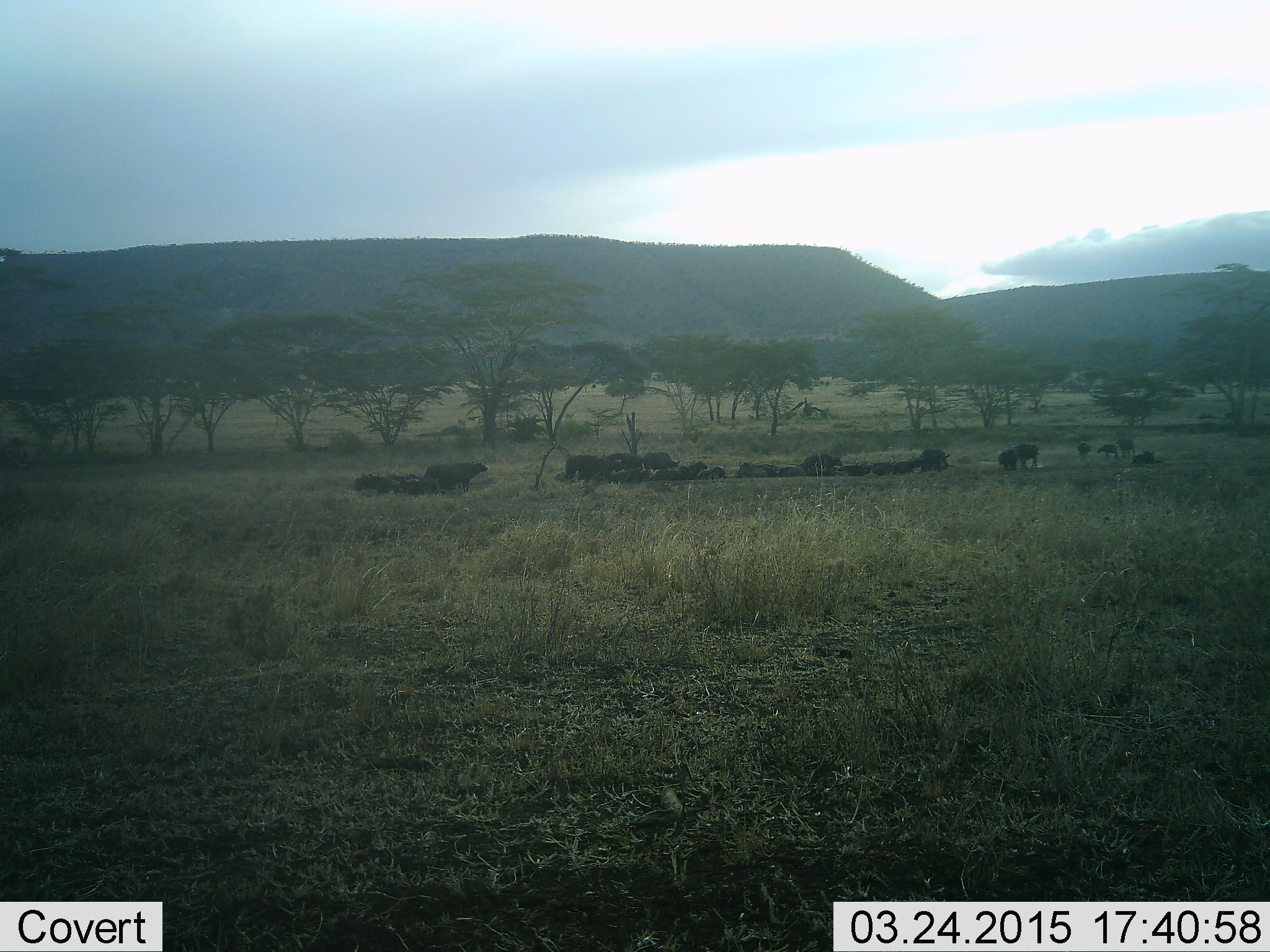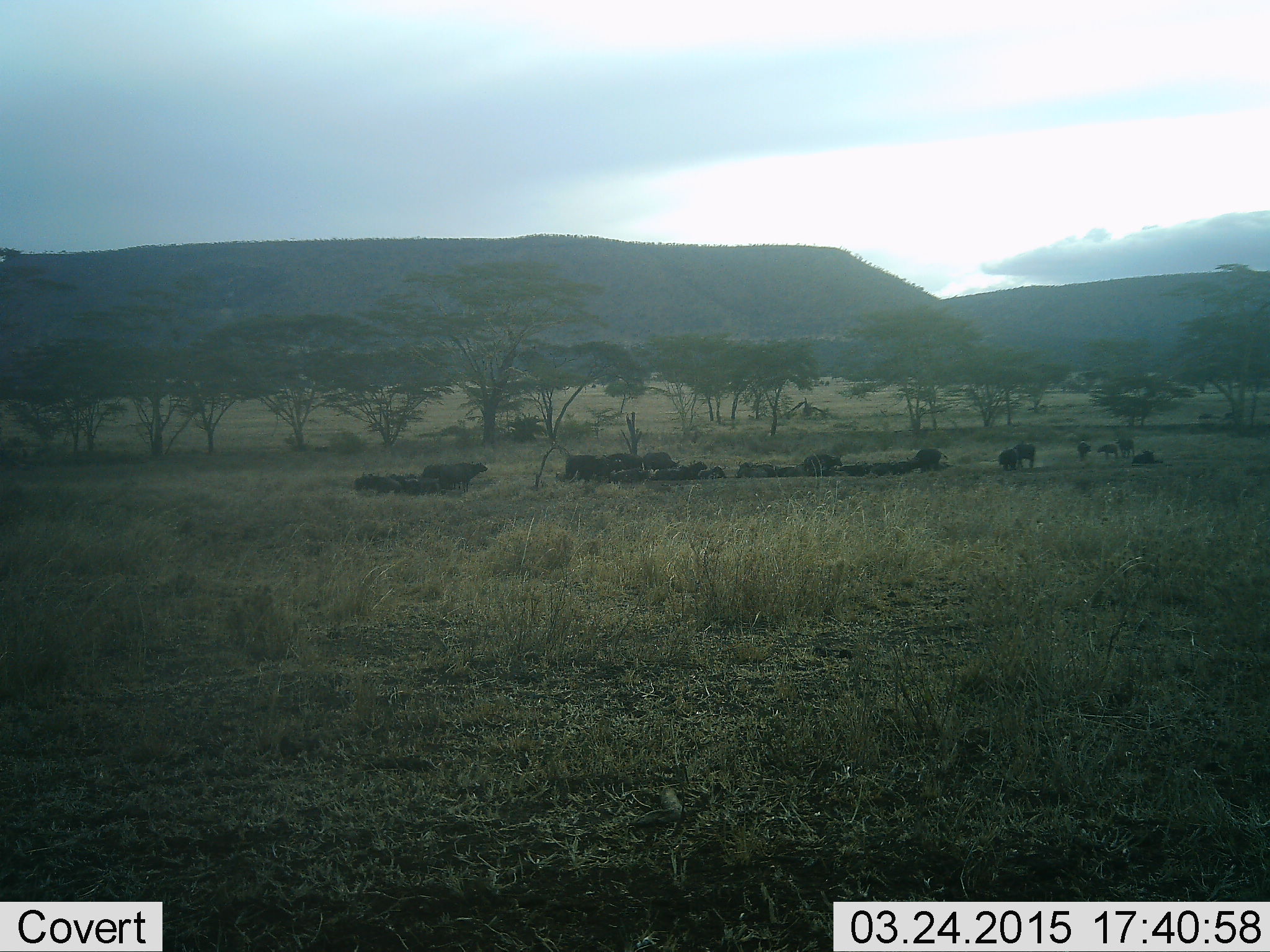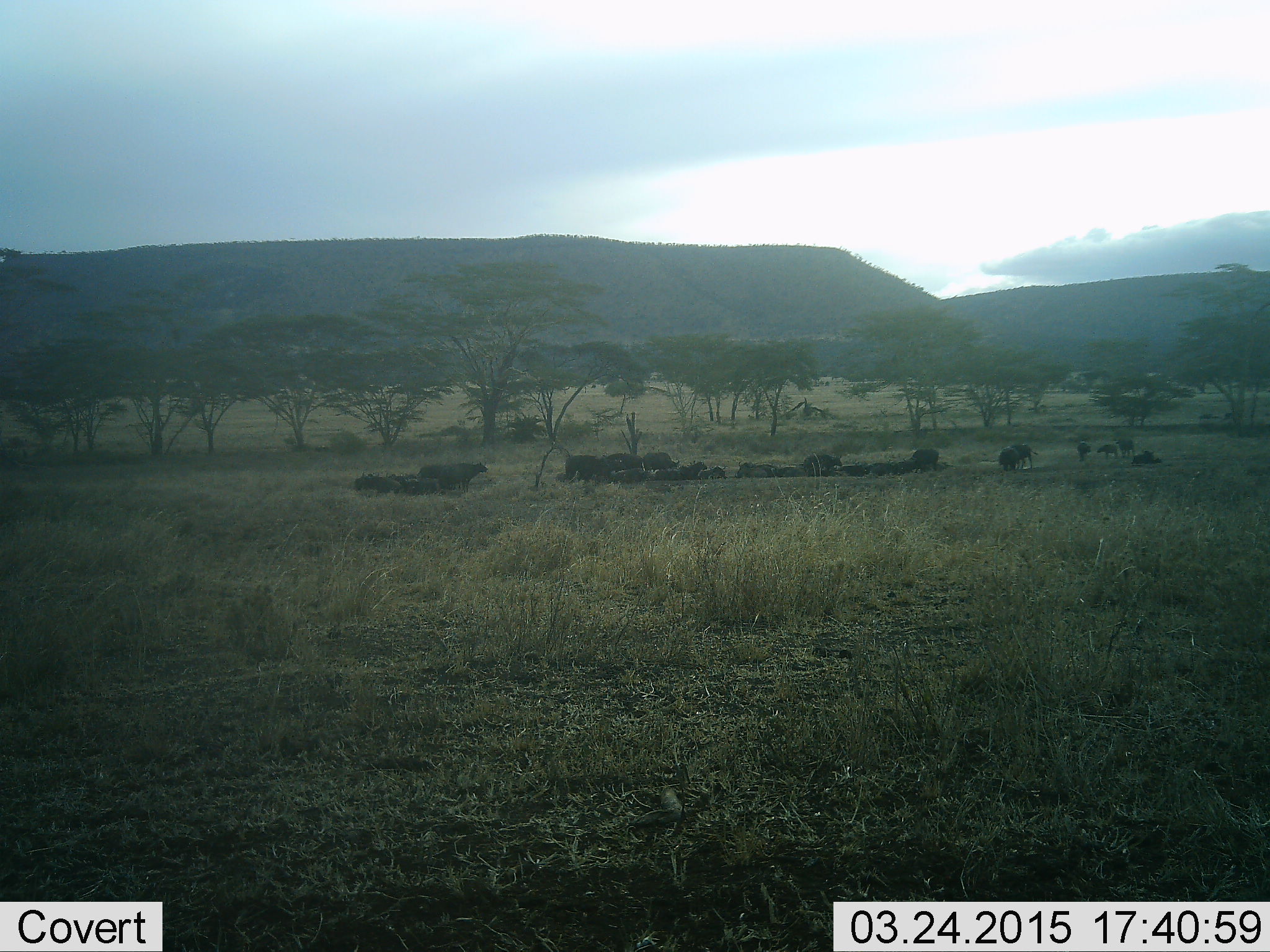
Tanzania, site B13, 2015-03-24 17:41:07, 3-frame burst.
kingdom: Animalia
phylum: Chordata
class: Mammalia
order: Artiodactyla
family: Bovidae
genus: Syncerus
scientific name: Syncerus caffer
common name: cape buffalo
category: buffalo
Buffalo (cape buffalo) (Syncerus caffer), count 11-50. Behavior (volunteer vote fractions): standing 50%, resting 100%, moving 10%, interacting 0%. Young present (vote fraction): 20%. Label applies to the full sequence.